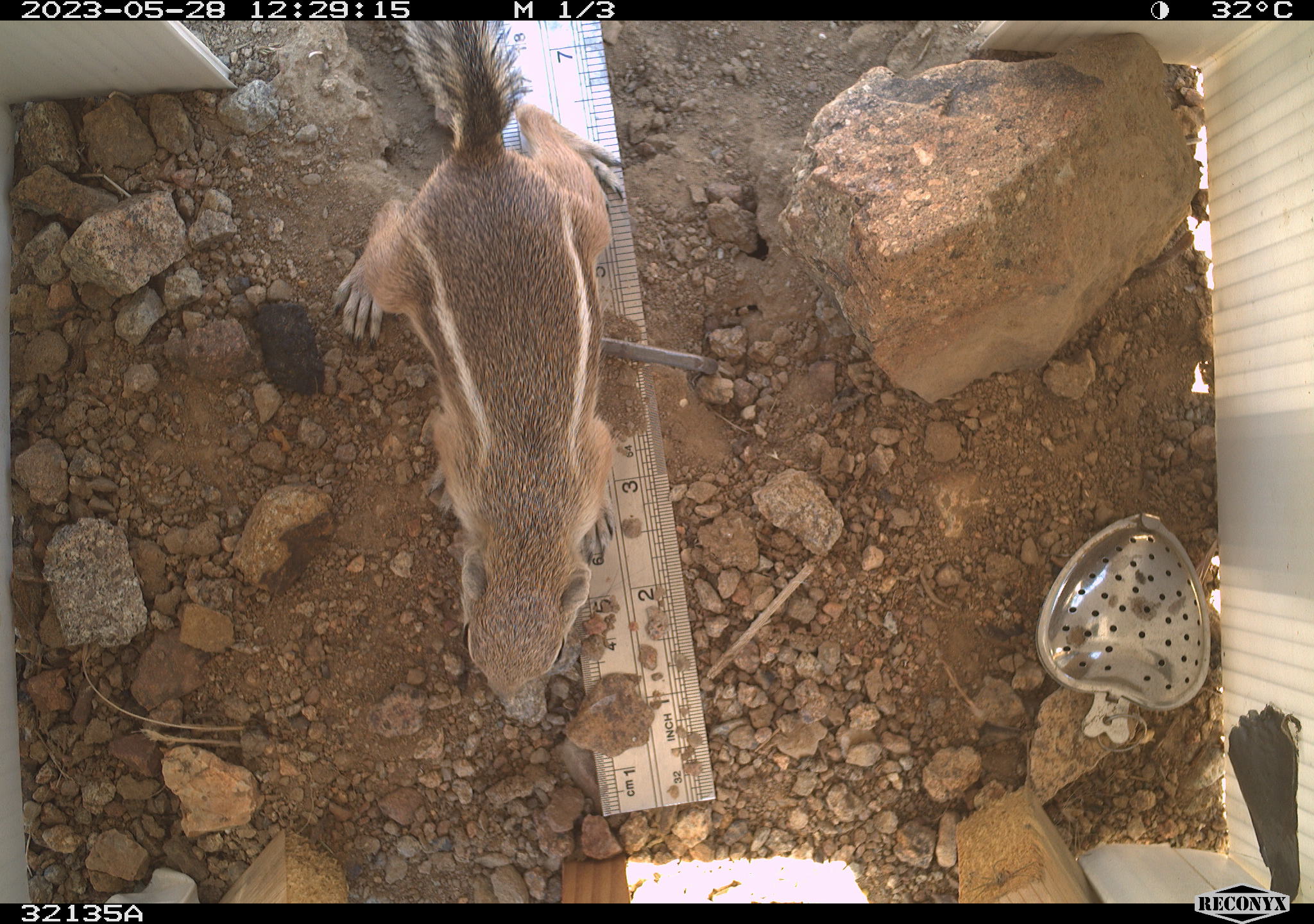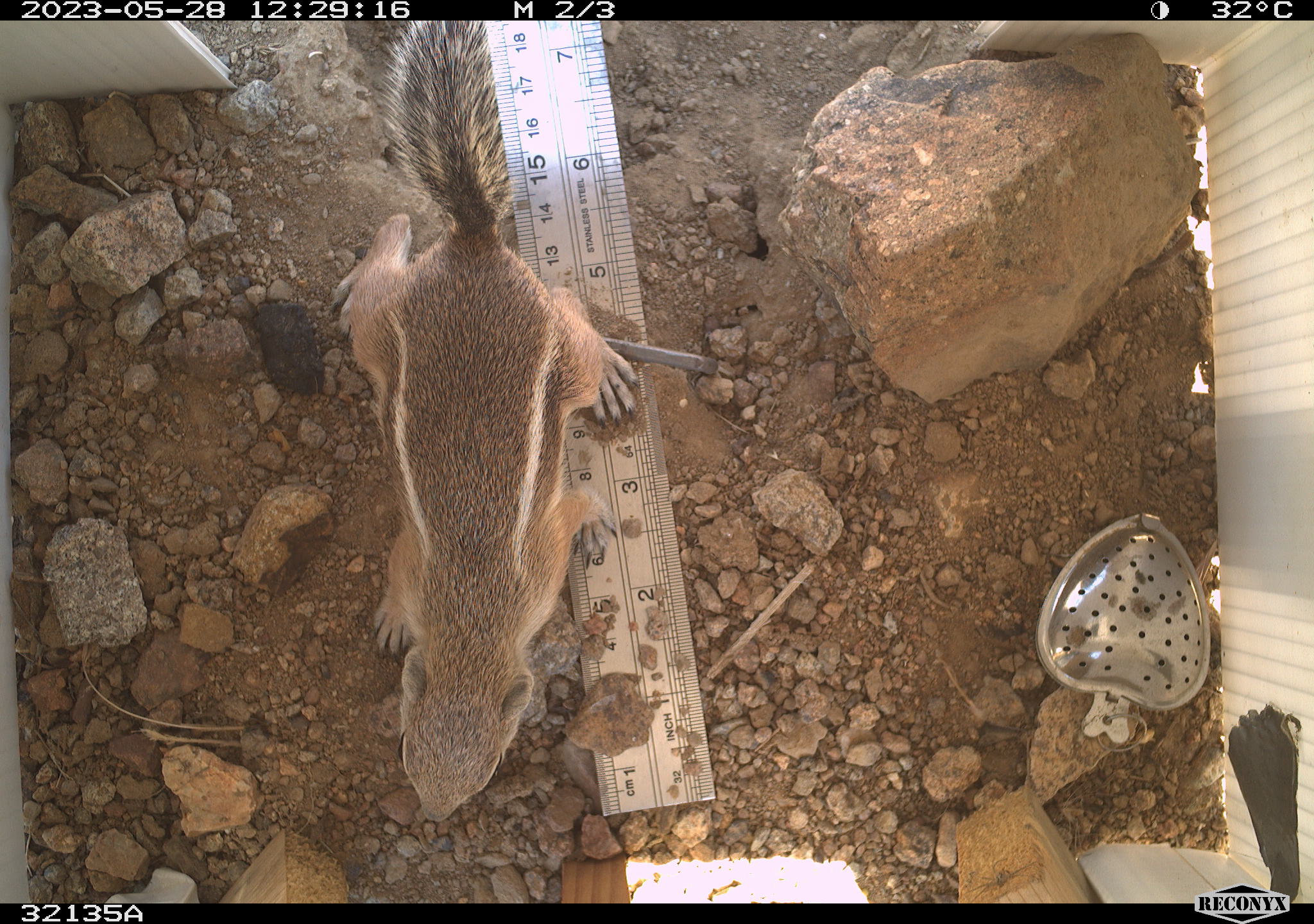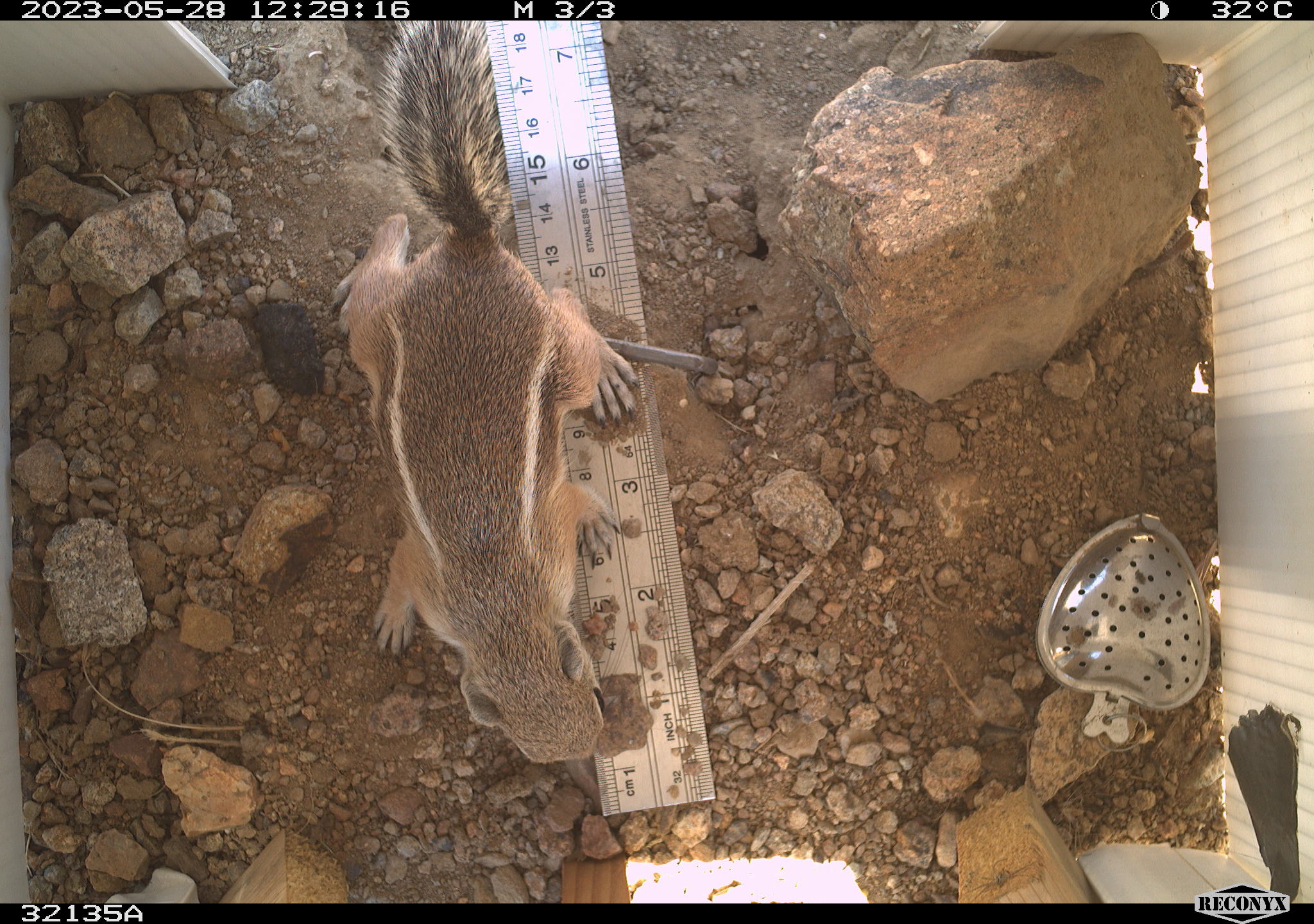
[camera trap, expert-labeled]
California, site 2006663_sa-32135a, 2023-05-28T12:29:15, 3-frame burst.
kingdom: Animalia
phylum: Chordata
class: Mammalia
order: Rodentia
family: Sciuridae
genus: Ammospermophilus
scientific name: Ammospermophilus leucurus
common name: white-tailed antelope squirrel